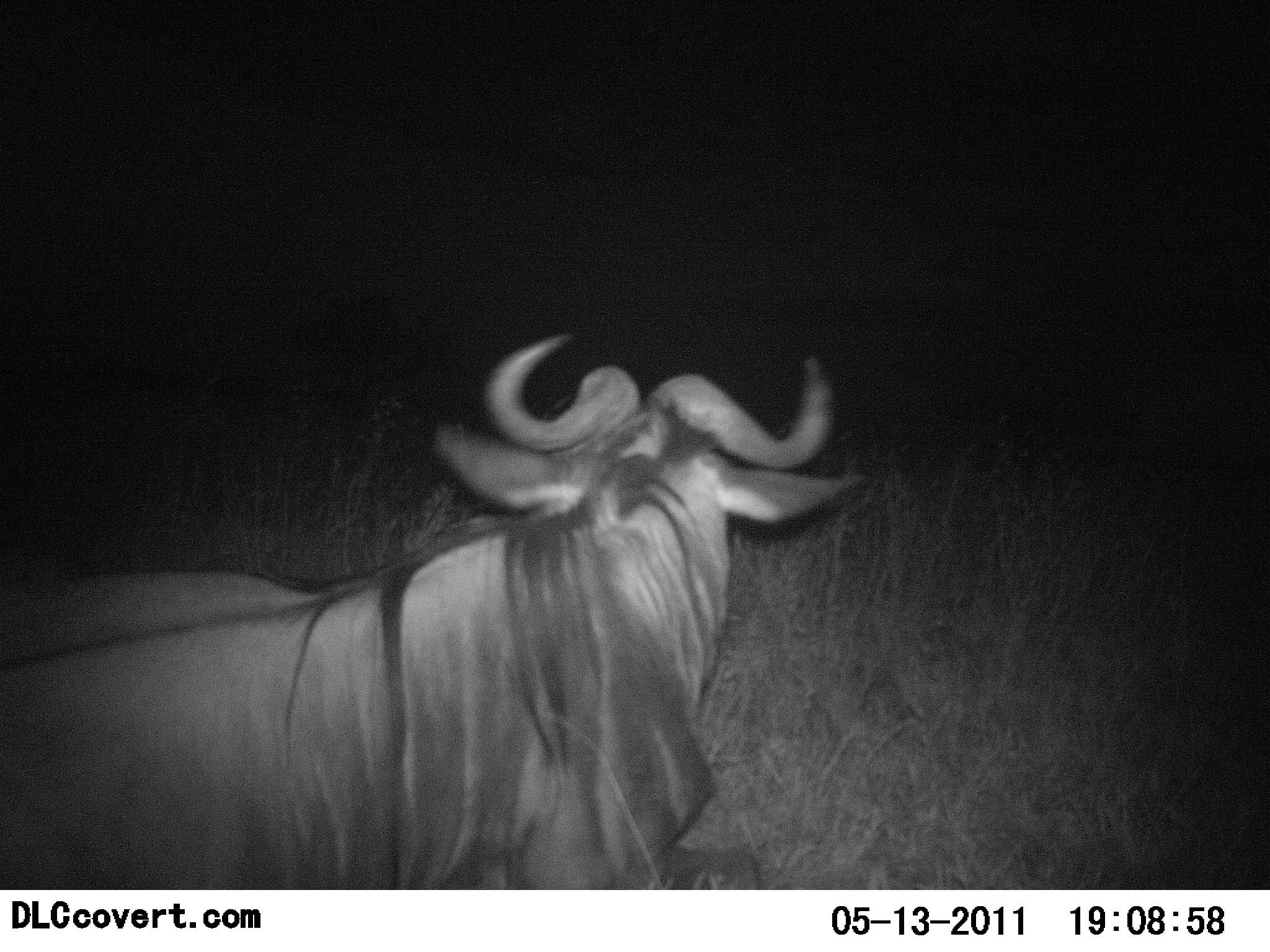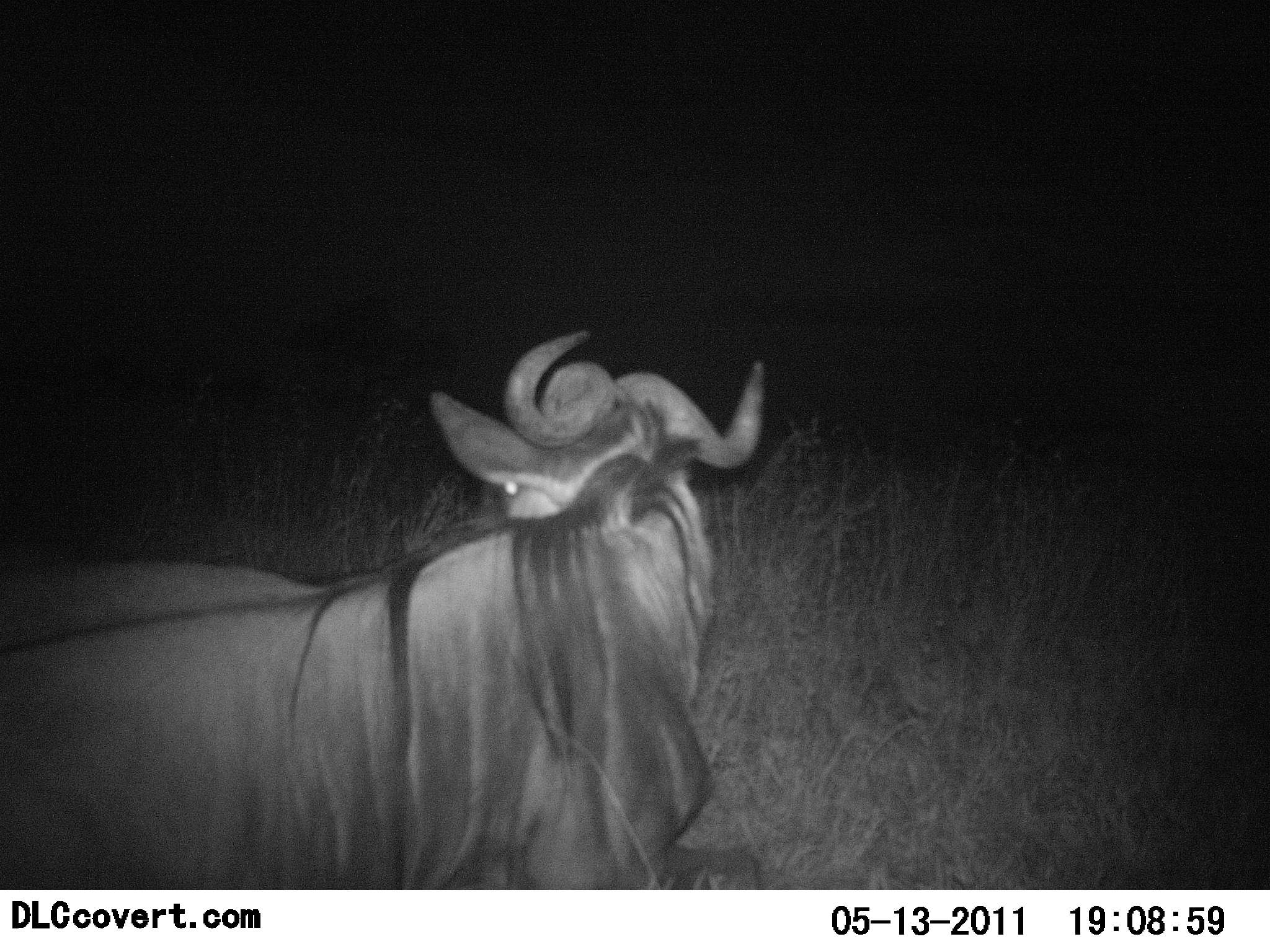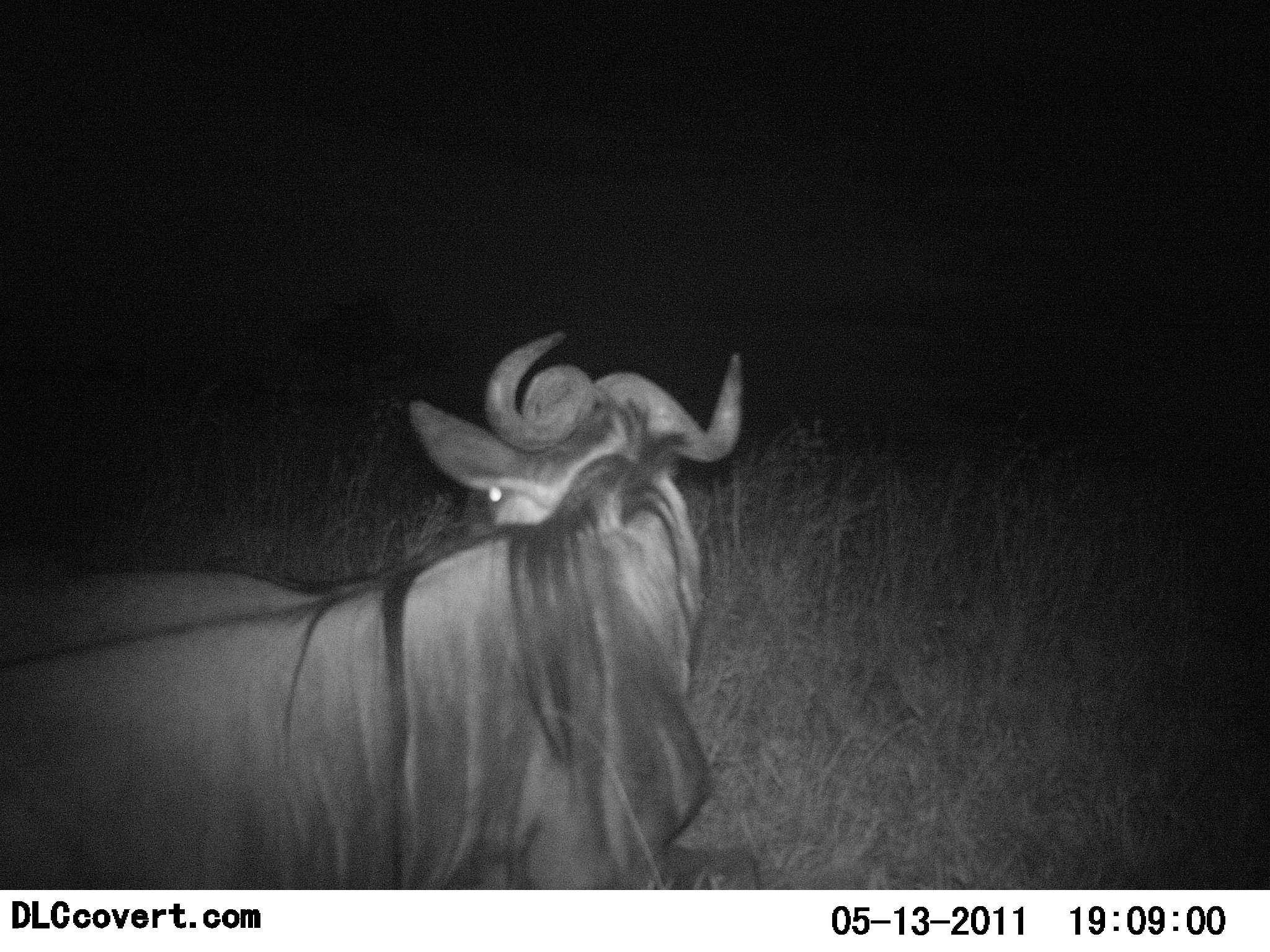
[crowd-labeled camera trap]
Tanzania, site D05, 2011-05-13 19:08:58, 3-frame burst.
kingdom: Animalia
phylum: Chordata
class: Mammalia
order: Artiodactyla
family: Bovidae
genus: Connochaetes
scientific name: Connochaetes taurinus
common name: blue wildebeest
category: wildebeest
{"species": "wildebeest (blue wildebeest) (Connochaetes taurinus)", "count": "1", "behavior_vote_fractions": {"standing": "0%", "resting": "92%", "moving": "8%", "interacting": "0%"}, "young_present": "0%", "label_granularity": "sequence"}